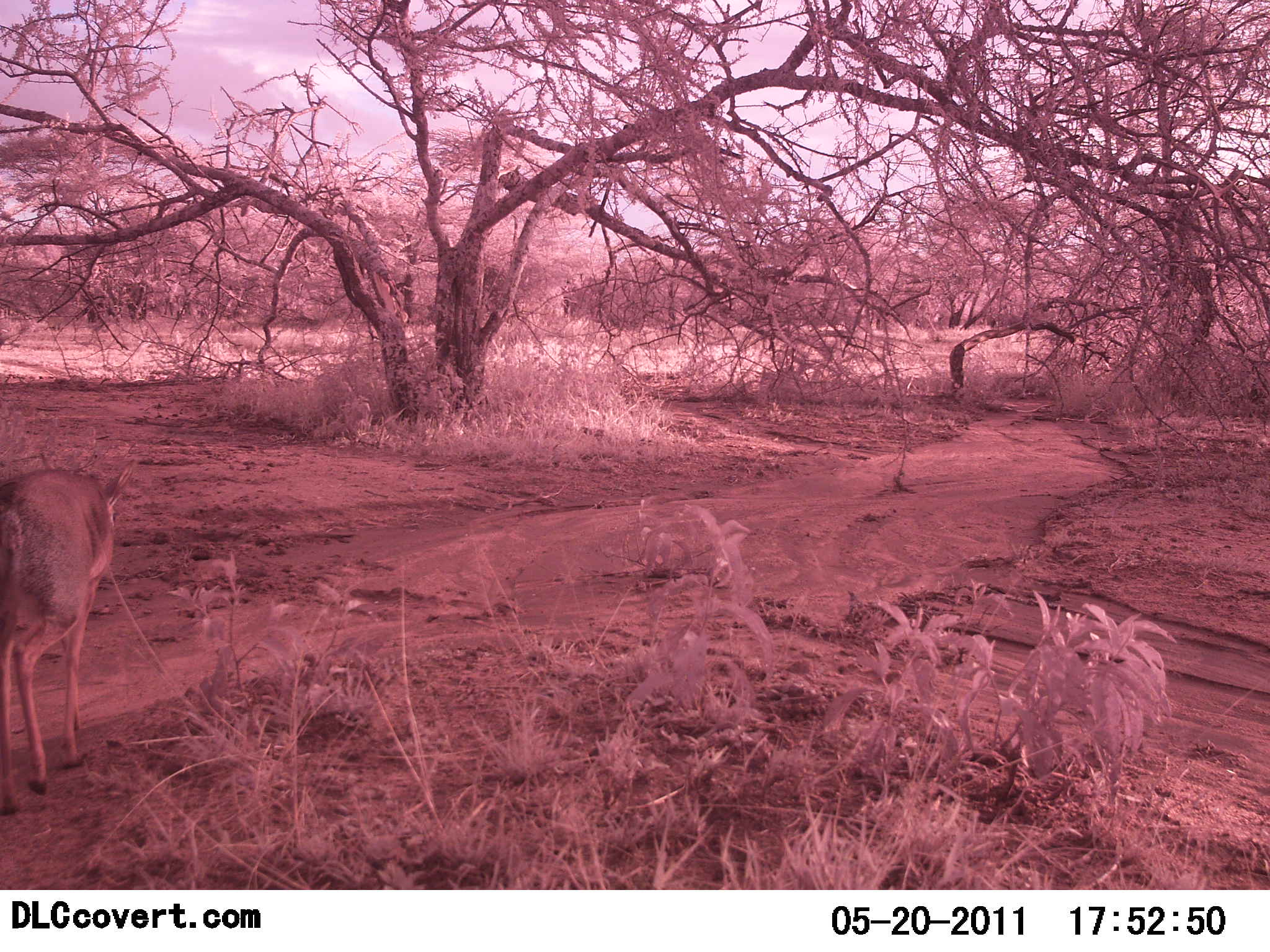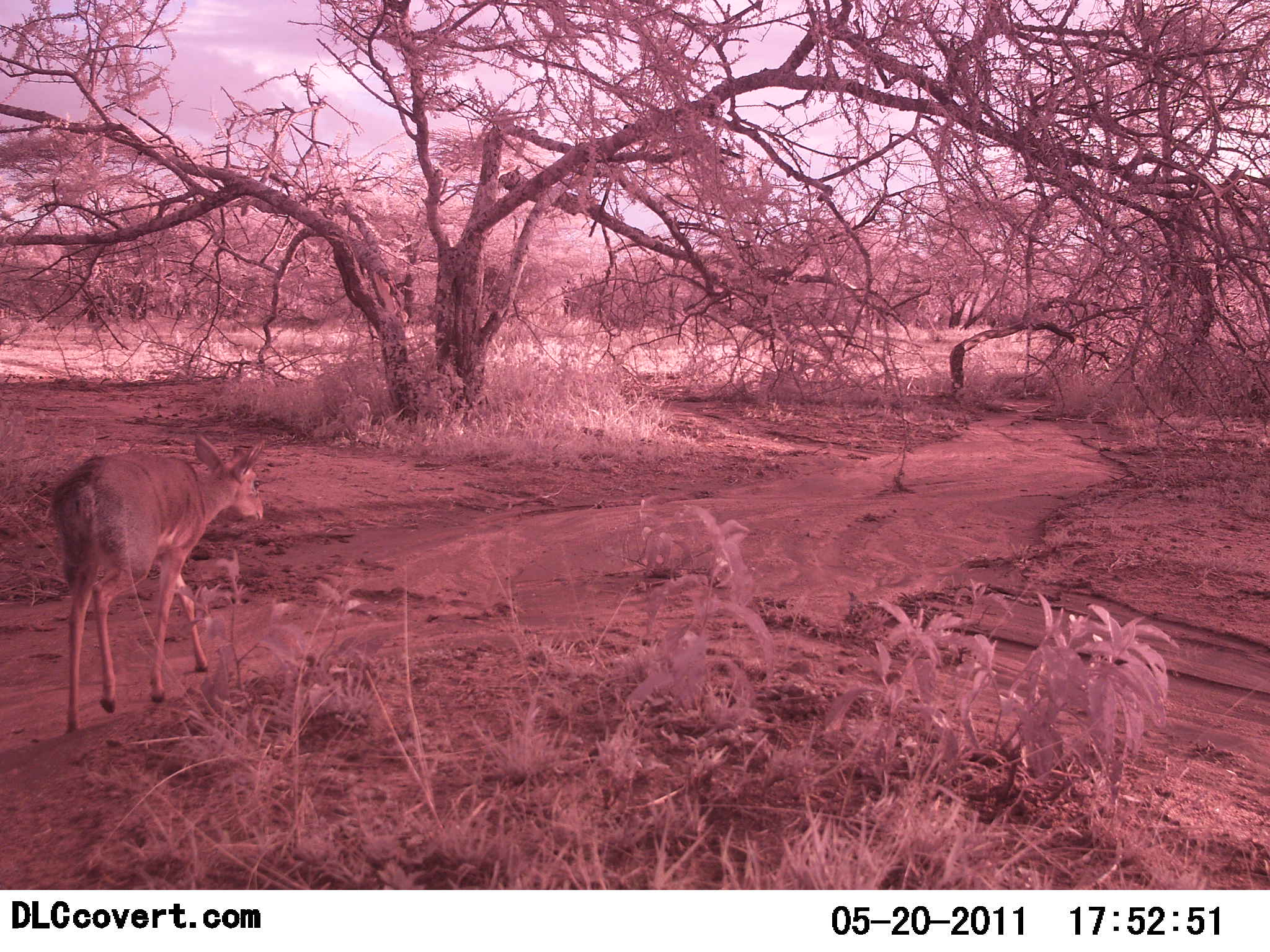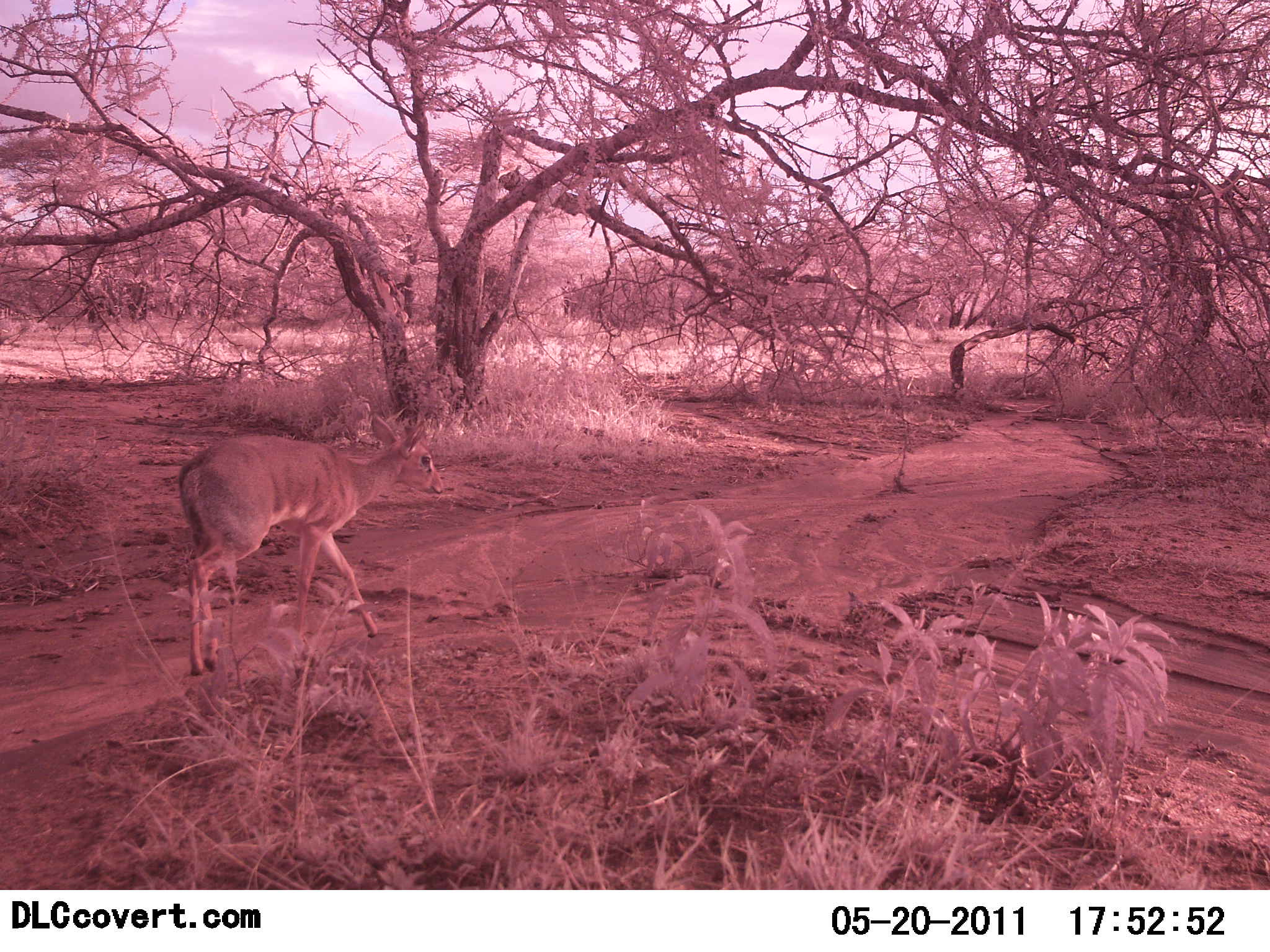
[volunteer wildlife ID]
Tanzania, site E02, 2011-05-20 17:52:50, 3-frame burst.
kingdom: Animalia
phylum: Chordata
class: Mammalia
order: Artiodactyla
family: Bovidae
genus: Redunca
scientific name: Redunca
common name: reedbuck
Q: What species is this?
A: Reedbuck (Redunca).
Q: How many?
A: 1.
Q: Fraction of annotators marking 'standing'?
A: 0%.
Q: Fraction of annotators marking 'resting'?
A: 0%.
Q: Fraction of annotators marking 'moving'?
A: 100%.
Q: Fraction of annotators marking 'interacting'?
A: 0%.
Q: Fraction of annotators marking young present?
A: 0%.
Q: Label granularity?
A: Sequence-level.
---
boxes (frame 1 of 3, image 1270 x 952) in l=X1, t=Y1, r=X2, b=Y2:
animal: l=0, t=453, r=133, b=817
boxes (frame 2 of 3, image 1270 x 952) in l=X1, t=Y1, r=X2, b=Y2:
animal: l=57, t=434, r=271, b=735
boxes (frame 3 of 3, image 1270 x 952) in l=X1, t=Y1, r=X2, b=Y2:
animal: l=177, t=414, r=445, b=677